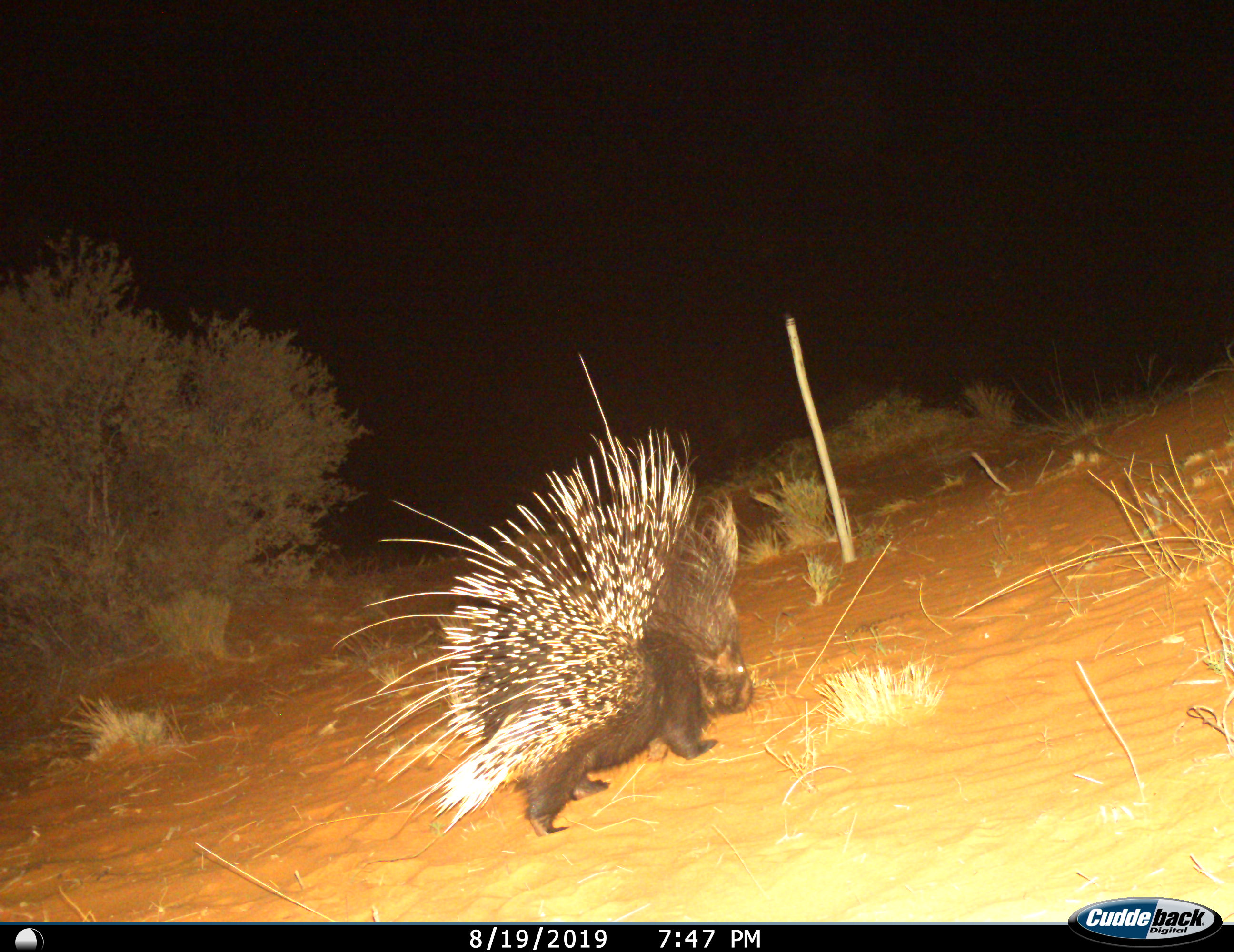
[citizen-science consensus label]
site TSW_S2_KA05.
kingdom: Animalia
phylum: Chordata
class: Mammalia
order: Rodentia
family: Hystricidae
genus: Hystrix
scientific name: Hystrix cristata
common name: crested porcupine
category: porcupine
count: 1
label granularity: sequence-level